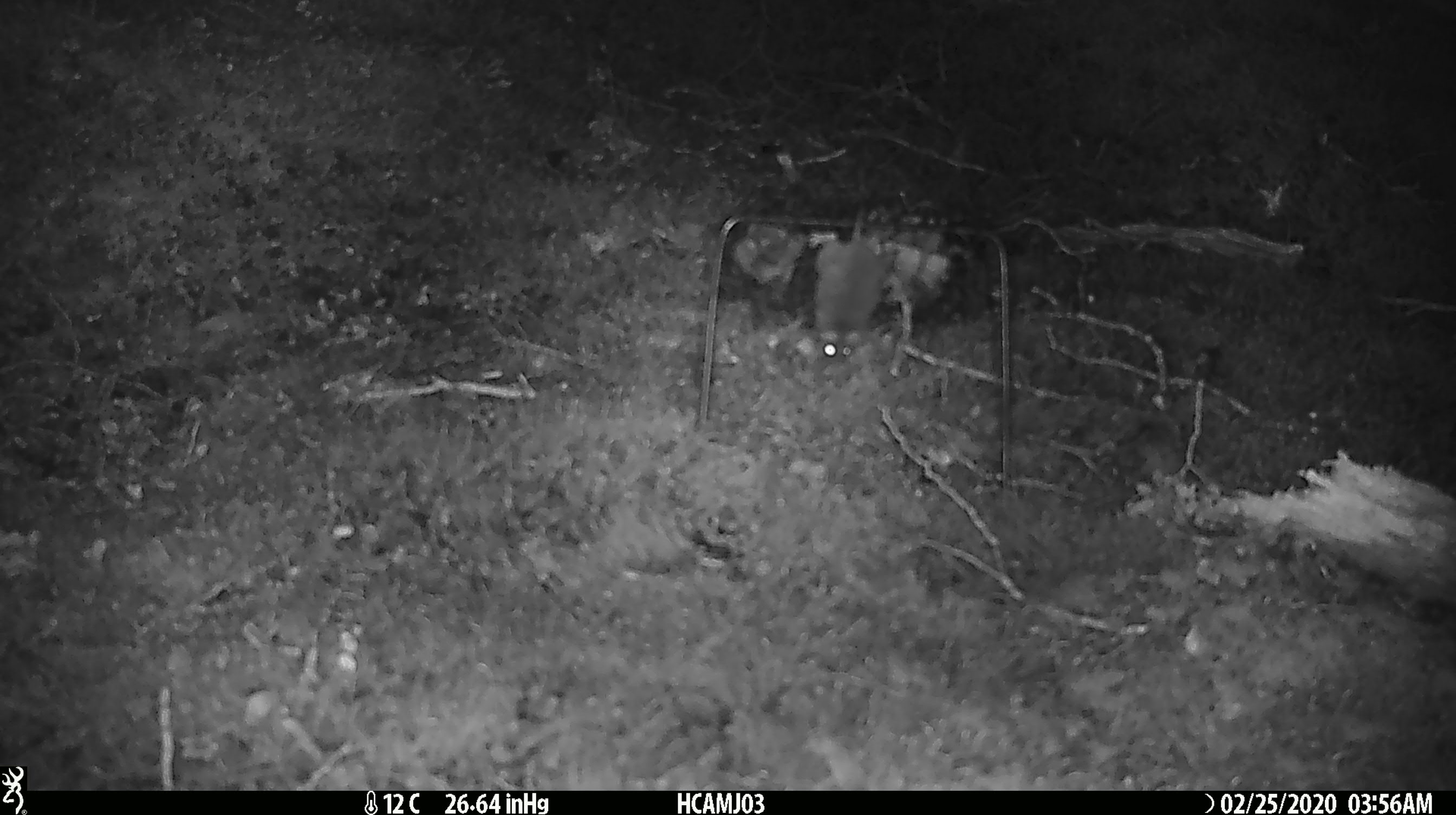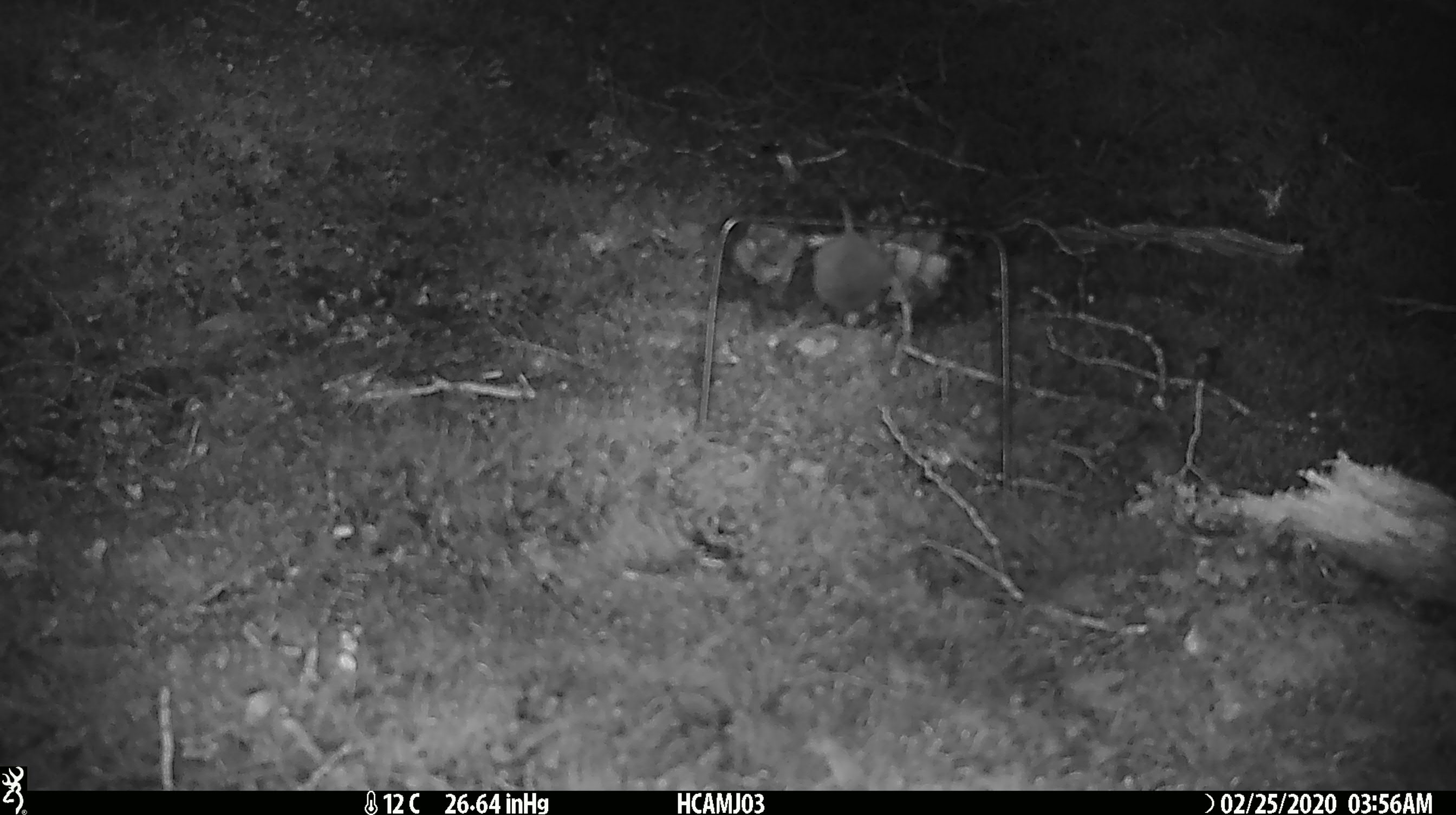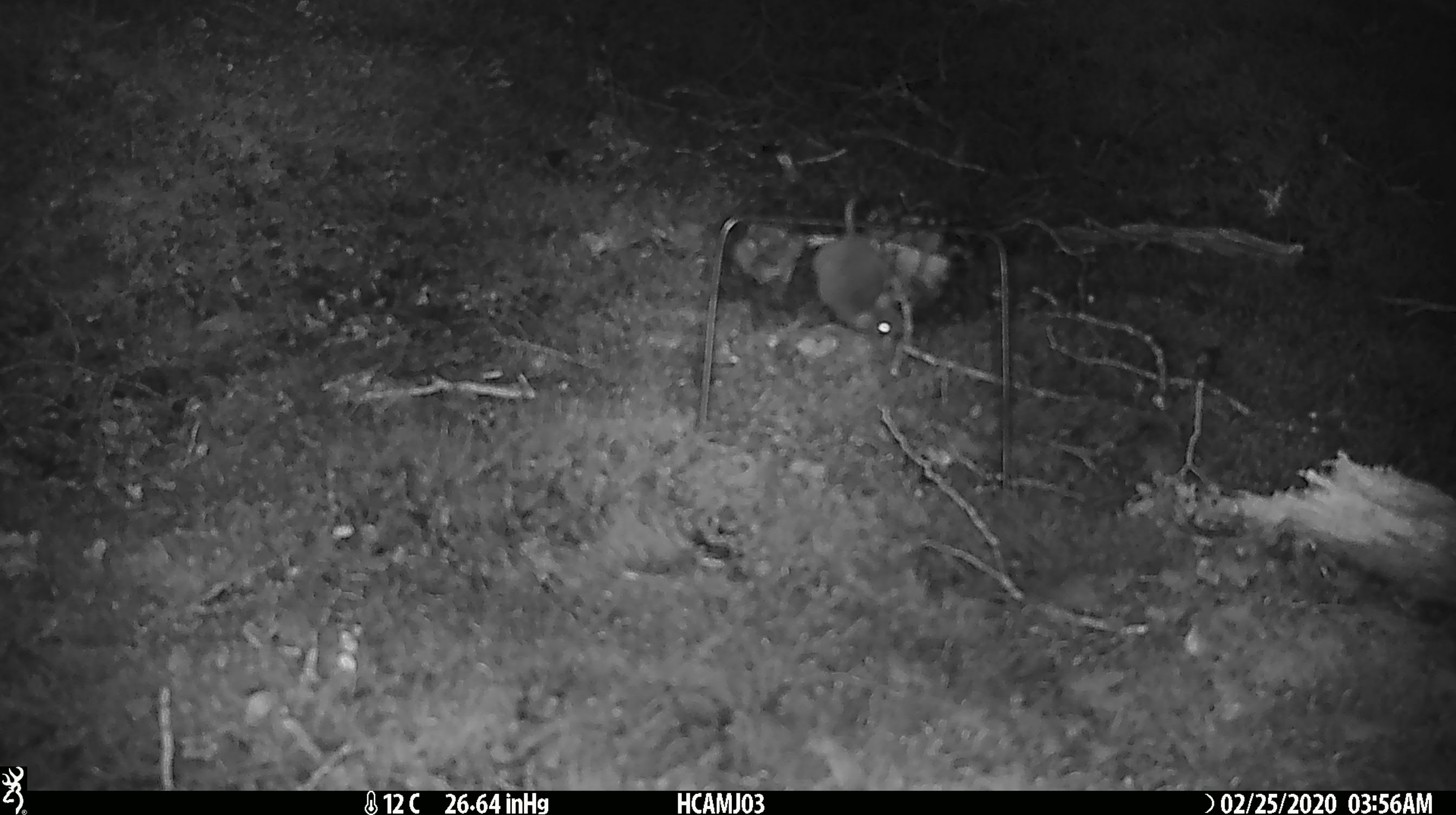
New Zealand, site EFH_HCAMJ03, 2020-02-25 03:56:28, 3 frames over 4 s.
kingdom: Animalia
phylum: Chordata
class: Mammalia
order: Rodentia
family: Muridae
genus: Mus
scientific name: Mus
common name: mouse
Mouse (Mus).